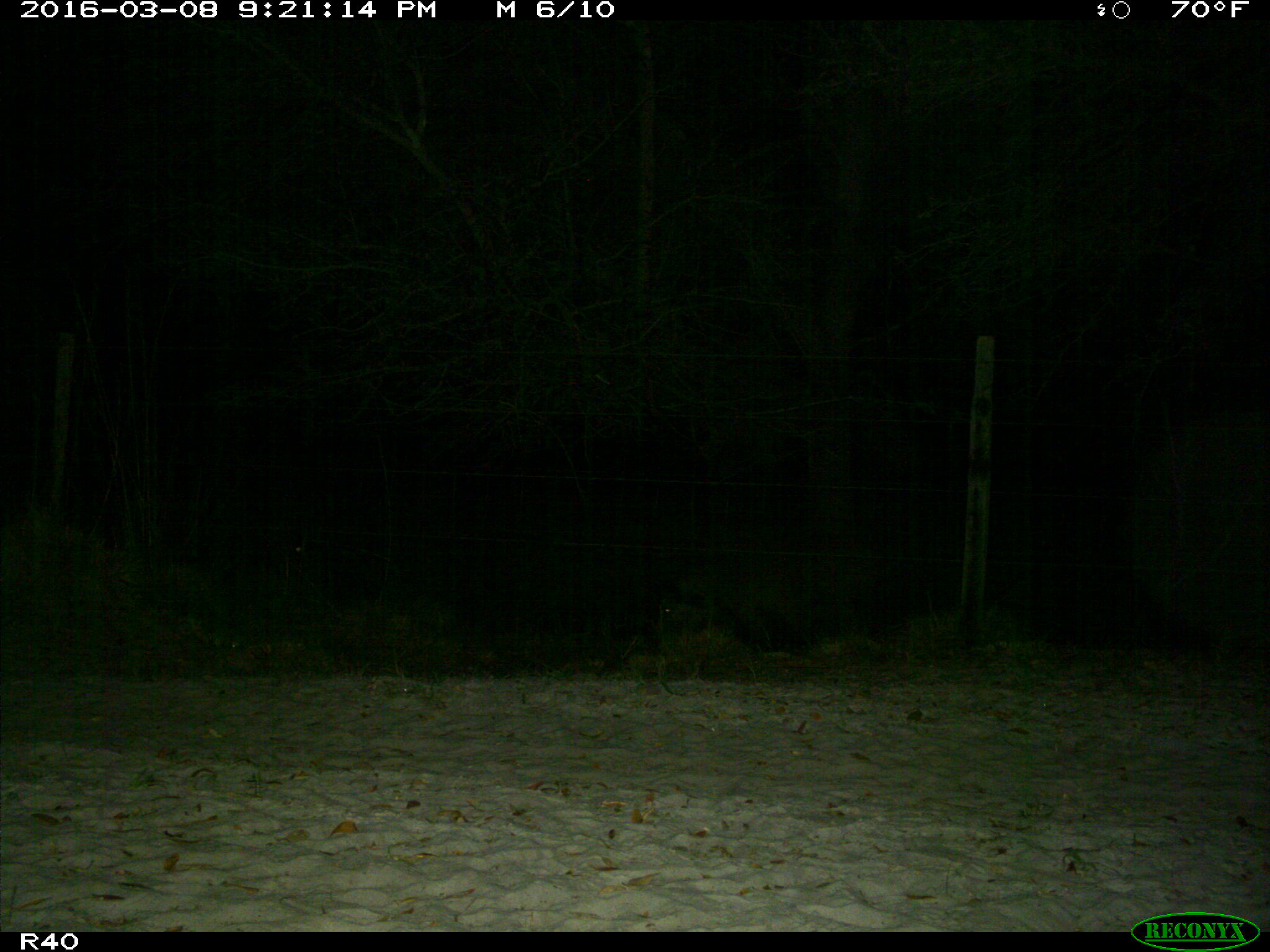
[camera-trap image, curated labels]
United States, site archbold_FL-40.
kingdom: Animalia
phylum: Chordata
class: Mammalia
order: Artiodactyla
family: Suidae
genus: Sus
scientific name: Sus scrofa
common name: wild boar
Sus scrofa (wild boar).